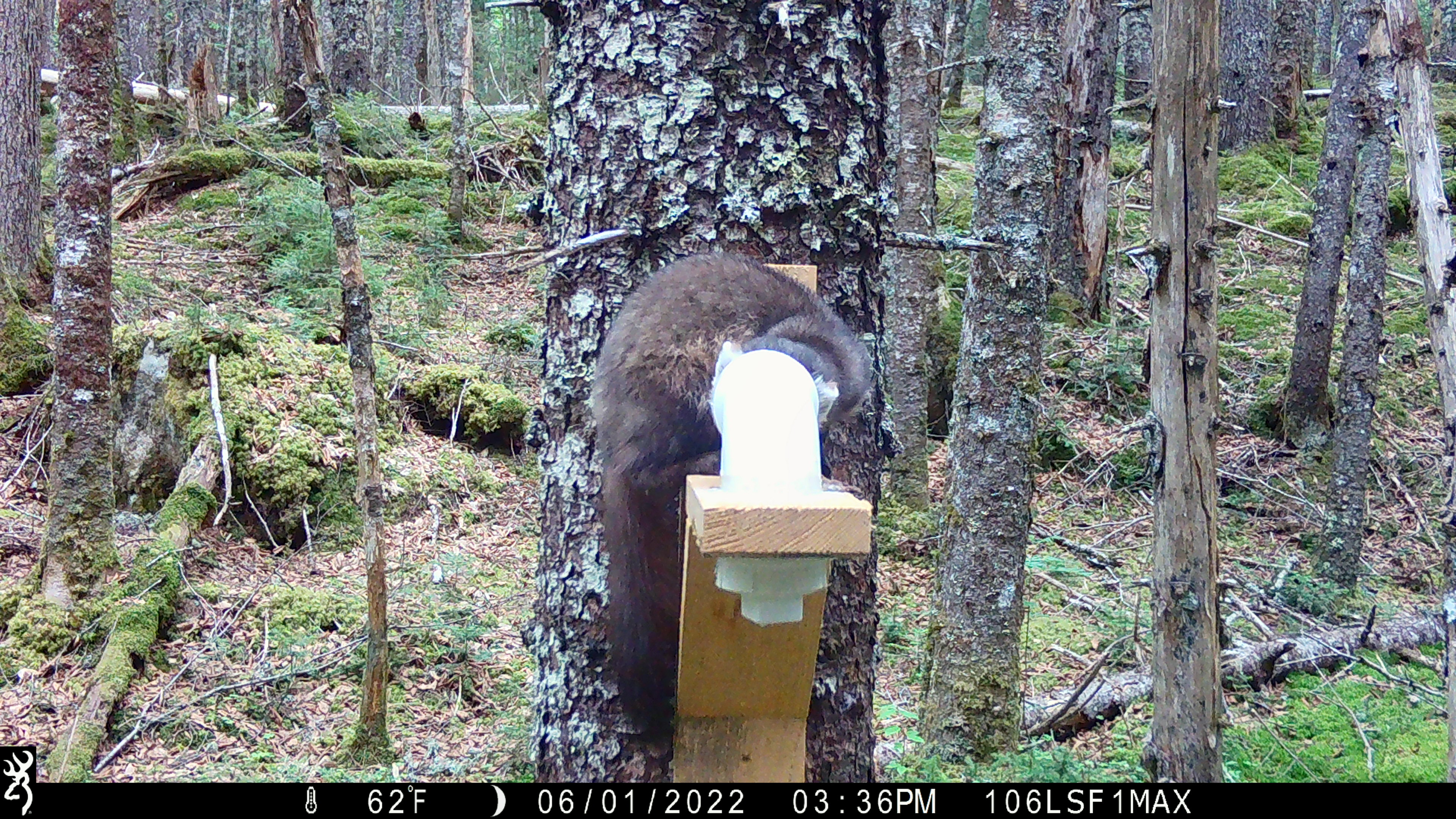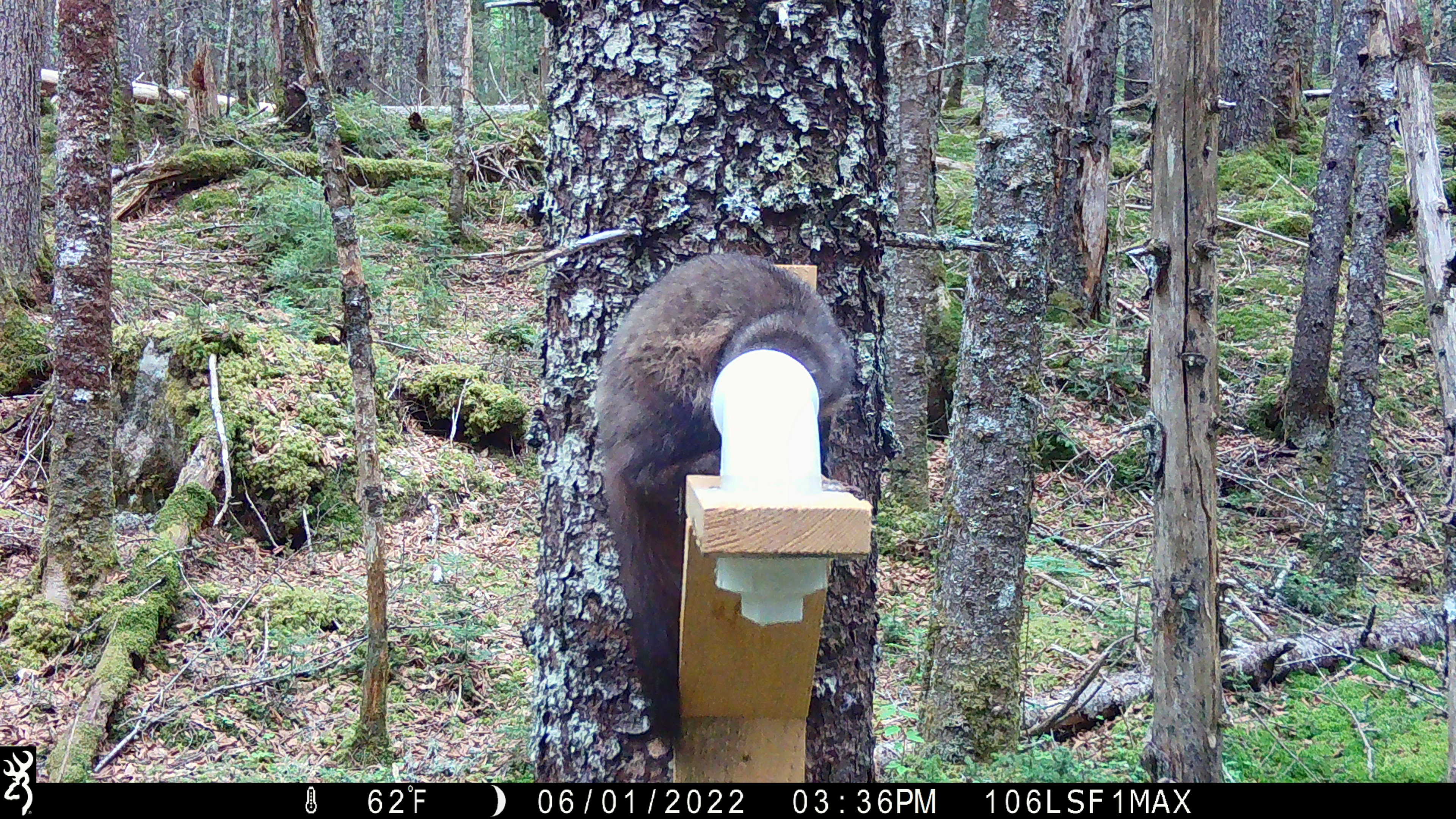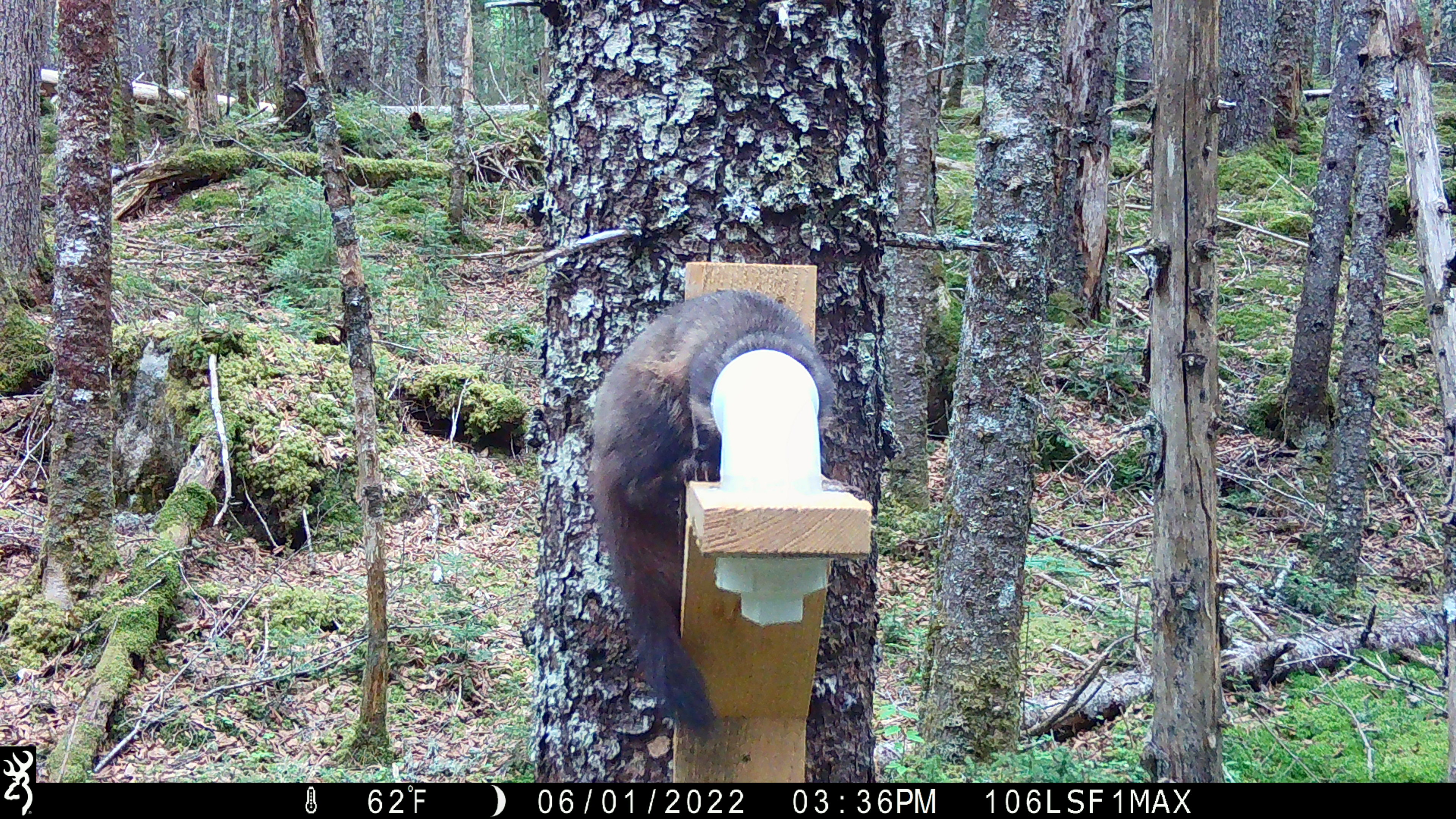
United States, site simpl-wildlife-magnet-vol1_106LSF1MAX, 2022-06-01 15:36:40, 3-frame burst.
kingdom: Animalia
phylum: Chordata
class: Mammalia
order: Carnivora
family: Mustelidae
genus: Martes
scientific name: Martes americana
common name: american marten